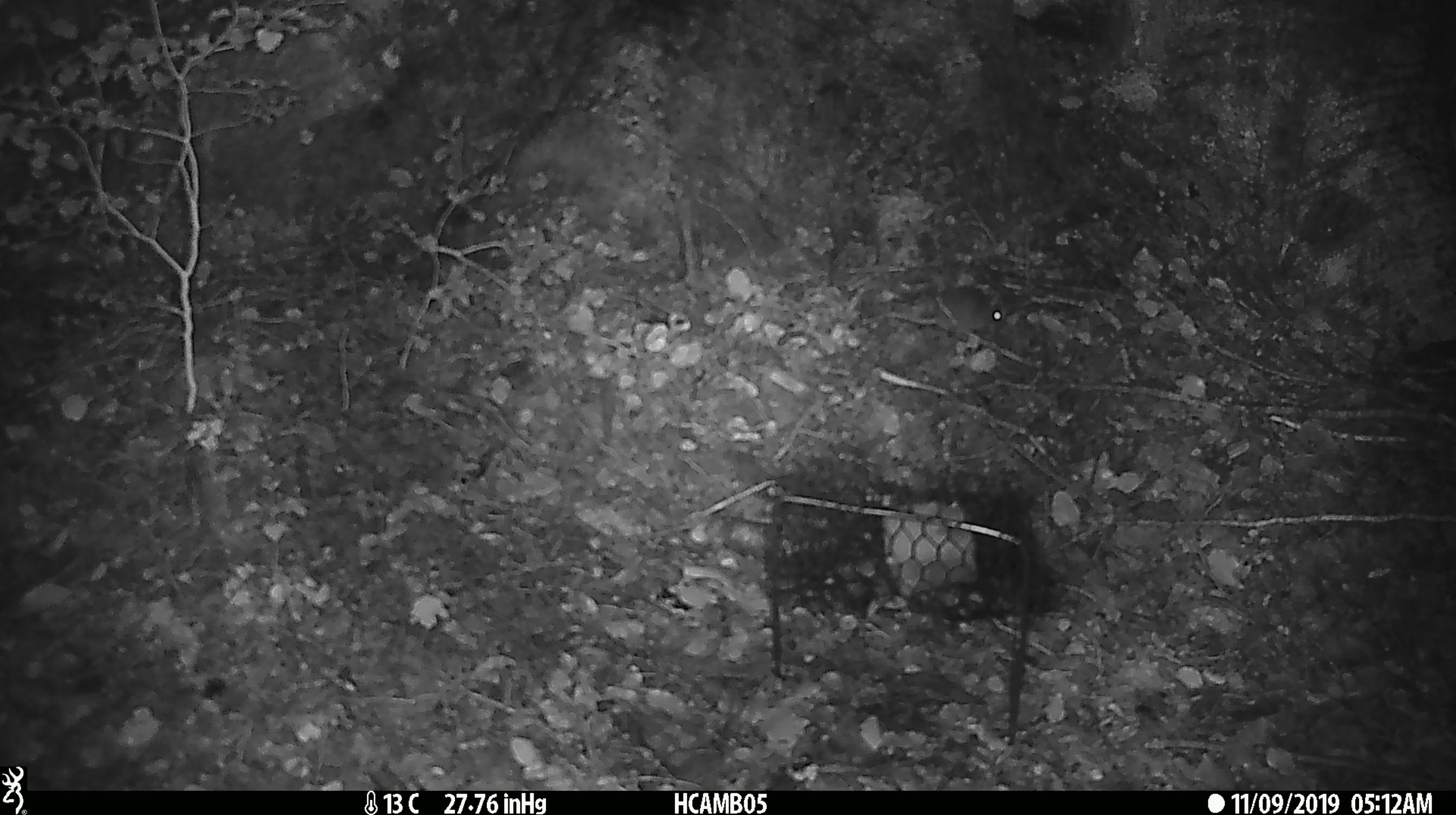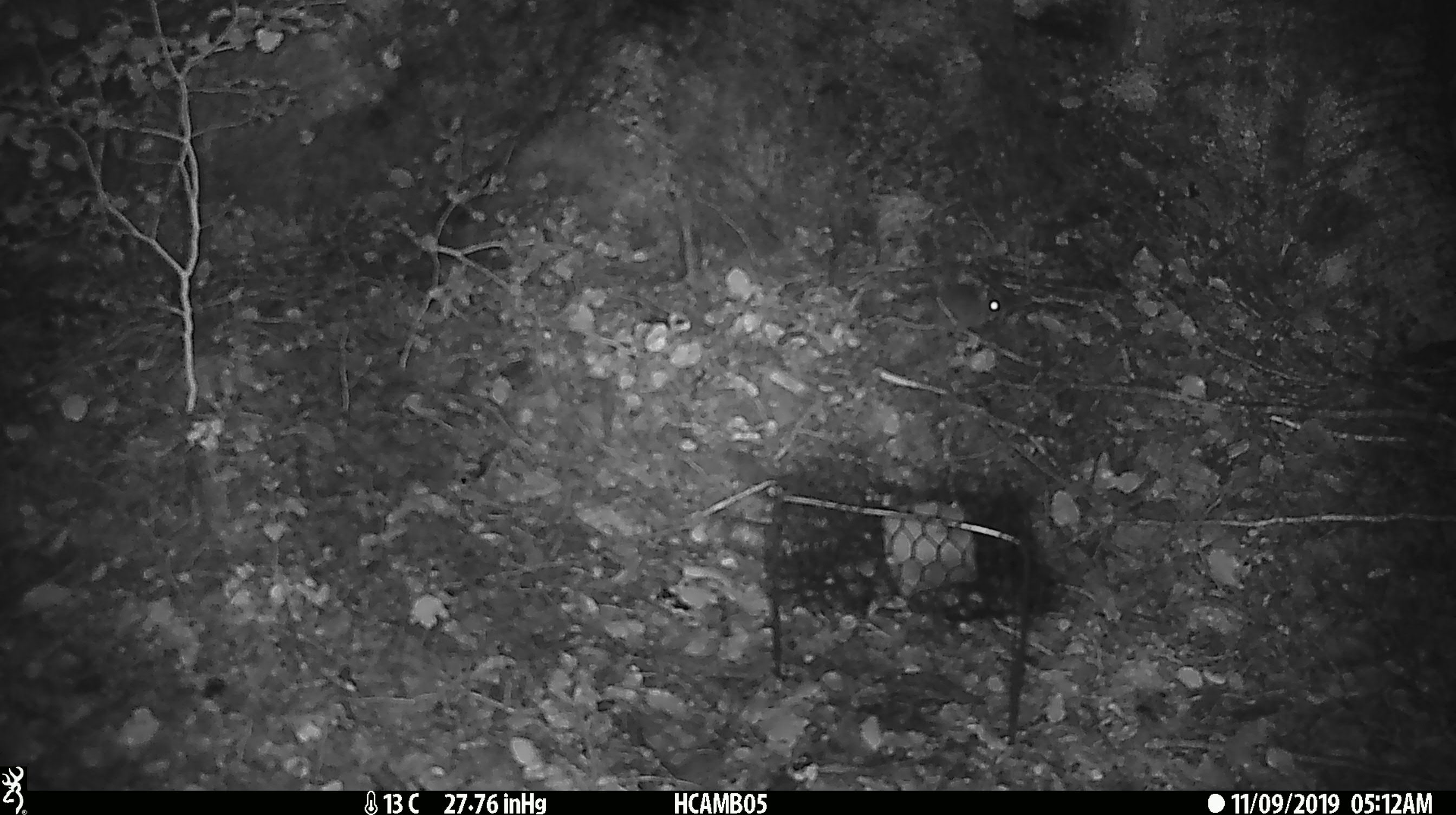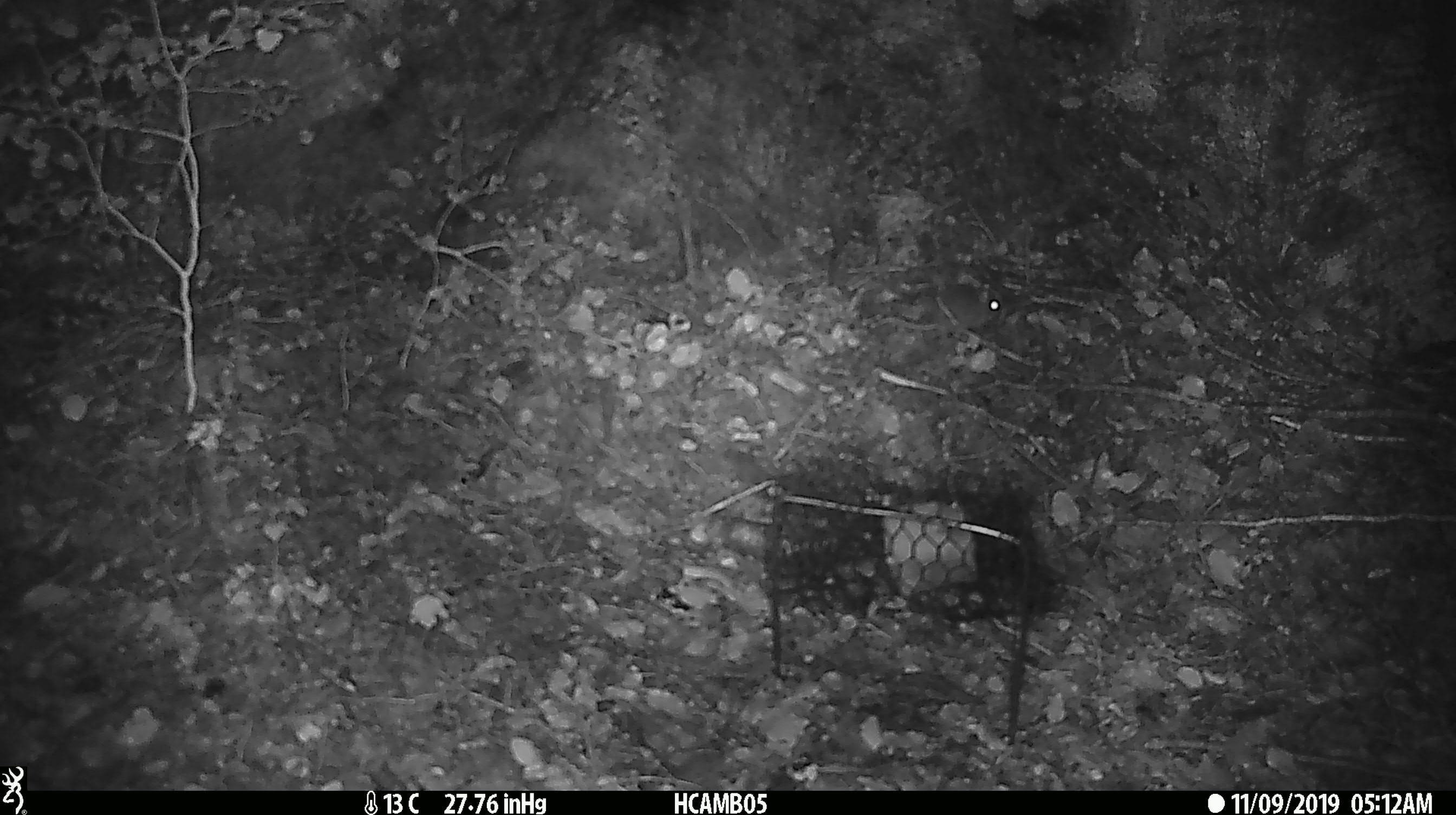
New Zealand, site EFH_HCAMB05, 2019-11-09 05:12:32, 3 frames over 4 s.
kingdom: Animalia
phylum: Chordata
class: Mammalia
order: Rodentia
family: Muridae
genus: Mus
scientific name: Mus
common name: mouse